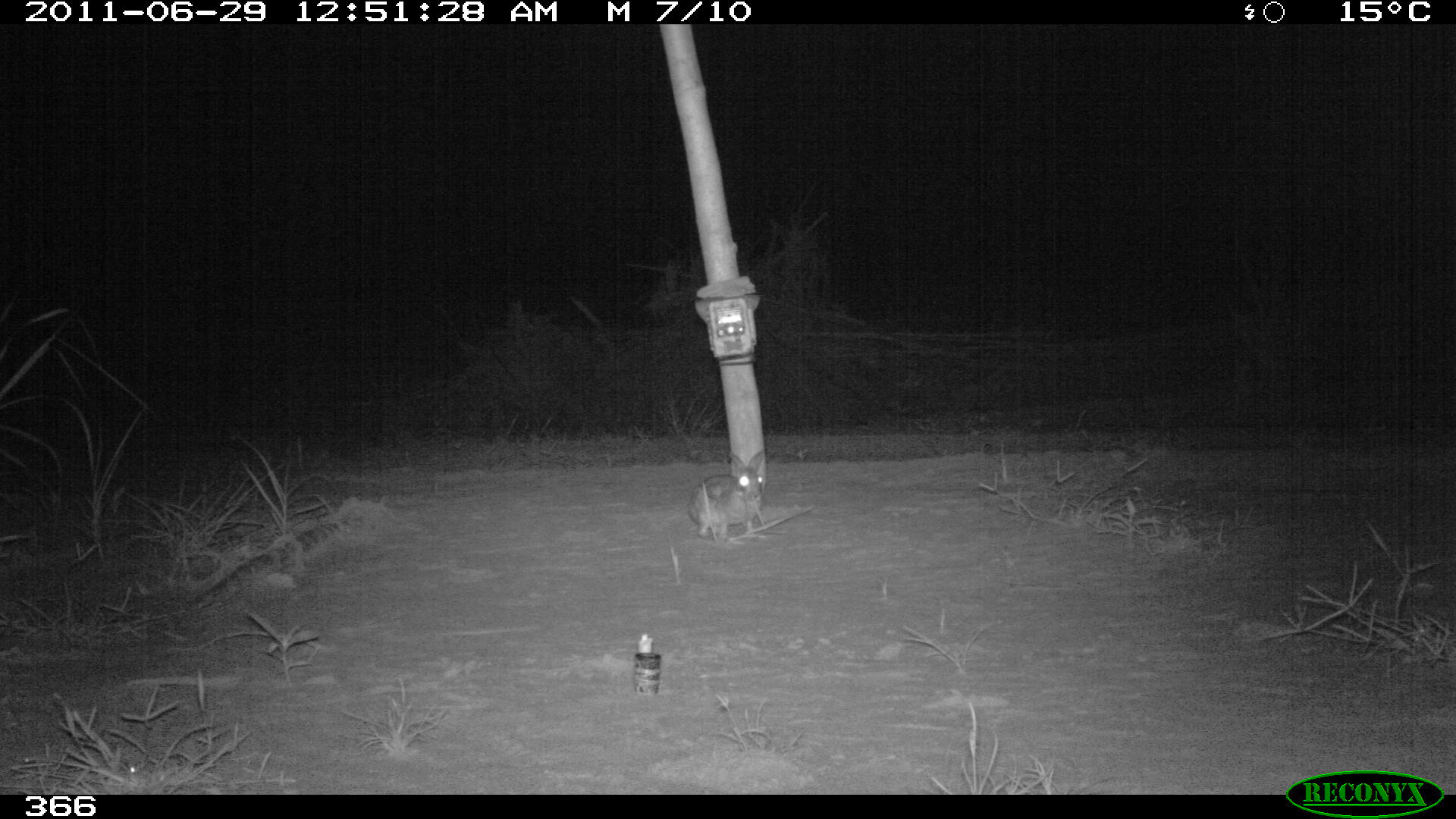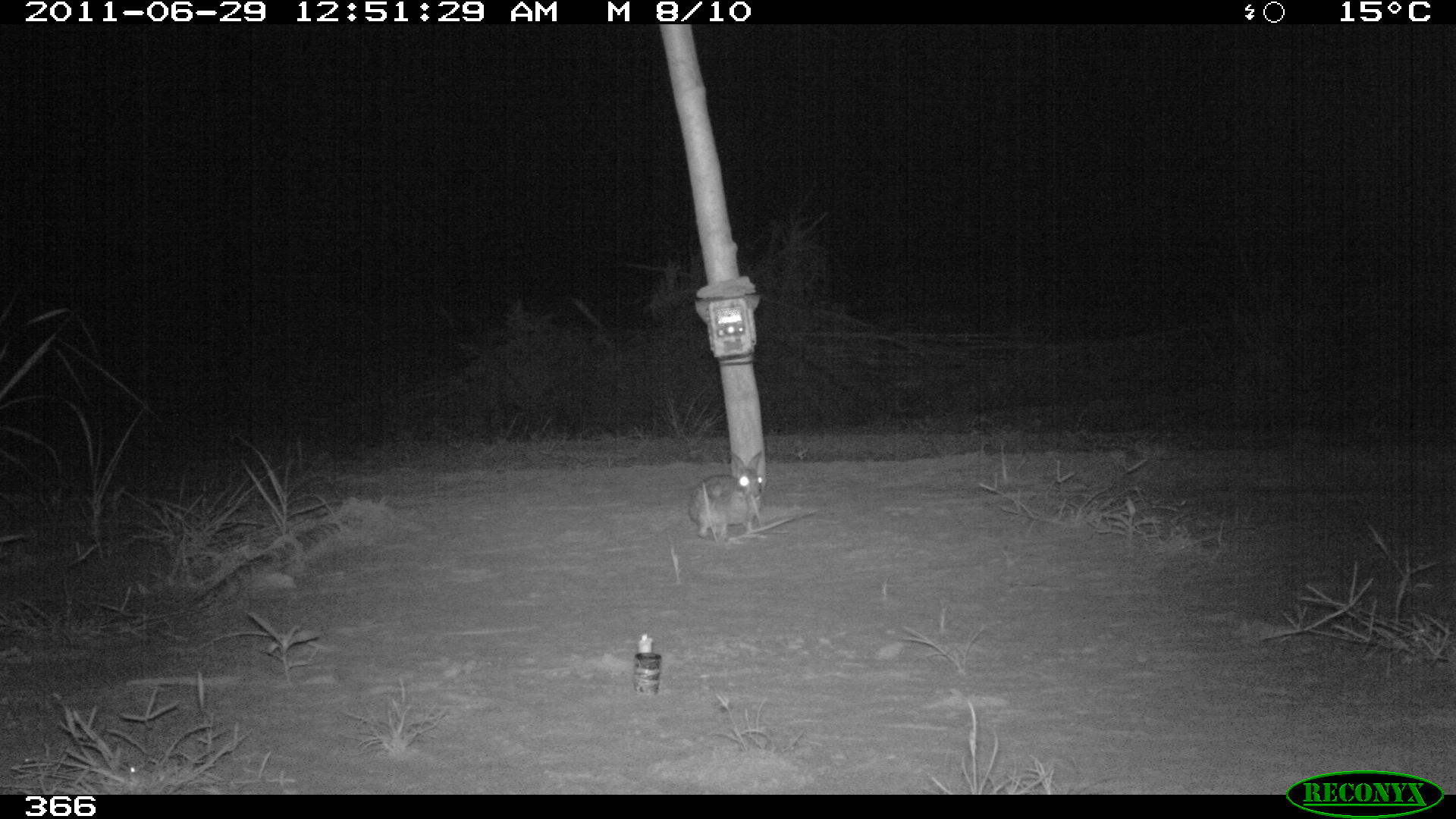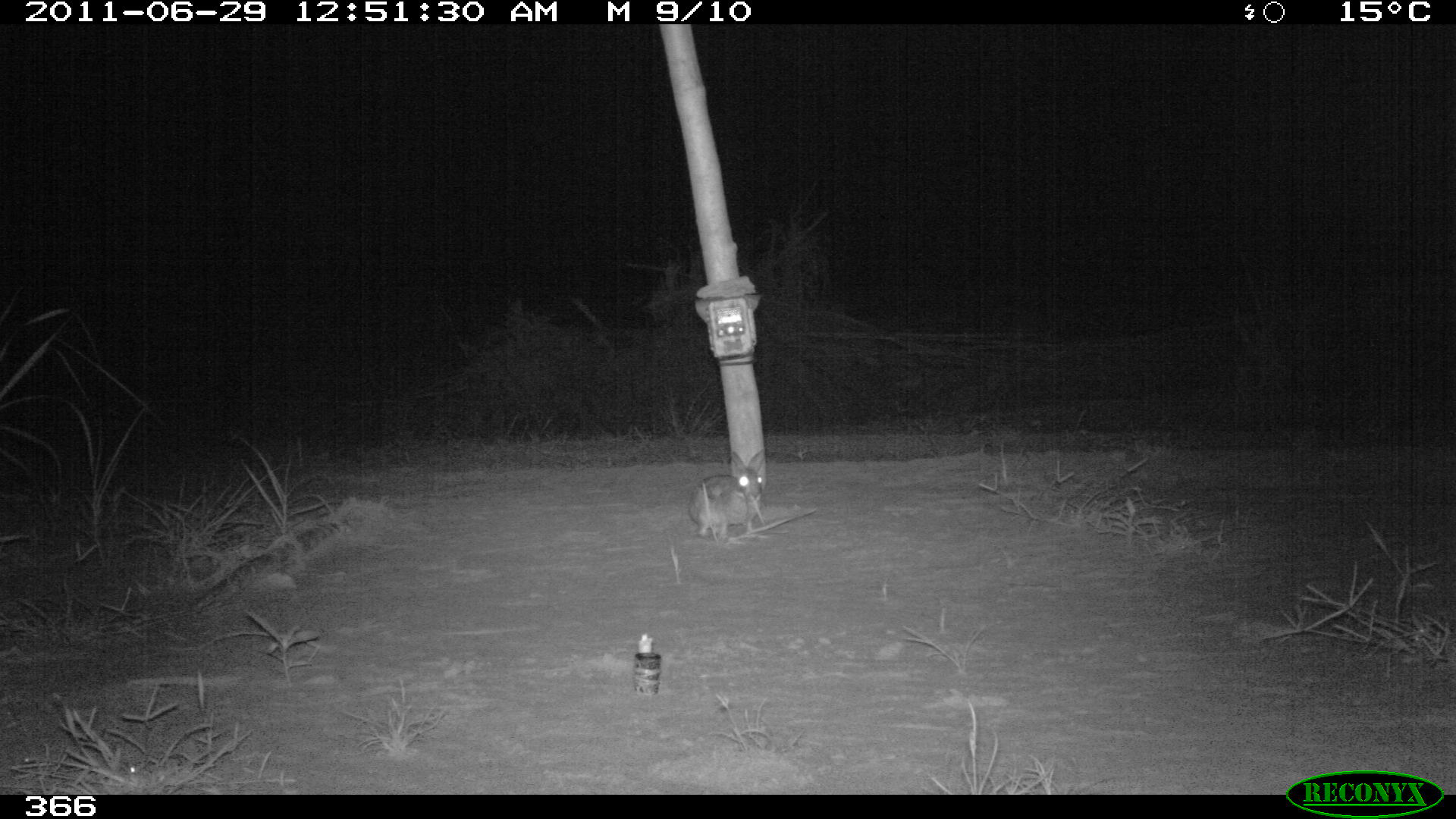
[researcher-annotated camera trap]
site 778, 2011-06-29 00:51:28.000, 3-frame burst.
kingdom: Animalia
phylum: Chordata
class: Mammalia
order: Lagomorpha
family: Leporidae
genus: Sylvilagus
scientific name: Sylvilagus brasiliensis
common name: tapeti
Sylvilagus brasiliensis (tapeti).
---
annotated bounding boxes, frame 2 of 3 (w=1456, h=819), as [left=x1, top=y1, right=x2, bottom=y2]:
sylvilagus brasiliensis: [left=687, top=449, right=765, bottom=539]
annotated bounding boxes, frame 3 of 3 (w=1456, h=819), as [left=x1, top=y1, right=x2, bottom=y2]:
sylvilagus brasiliensis: [left=685, top=446, right=765, bottom=538]